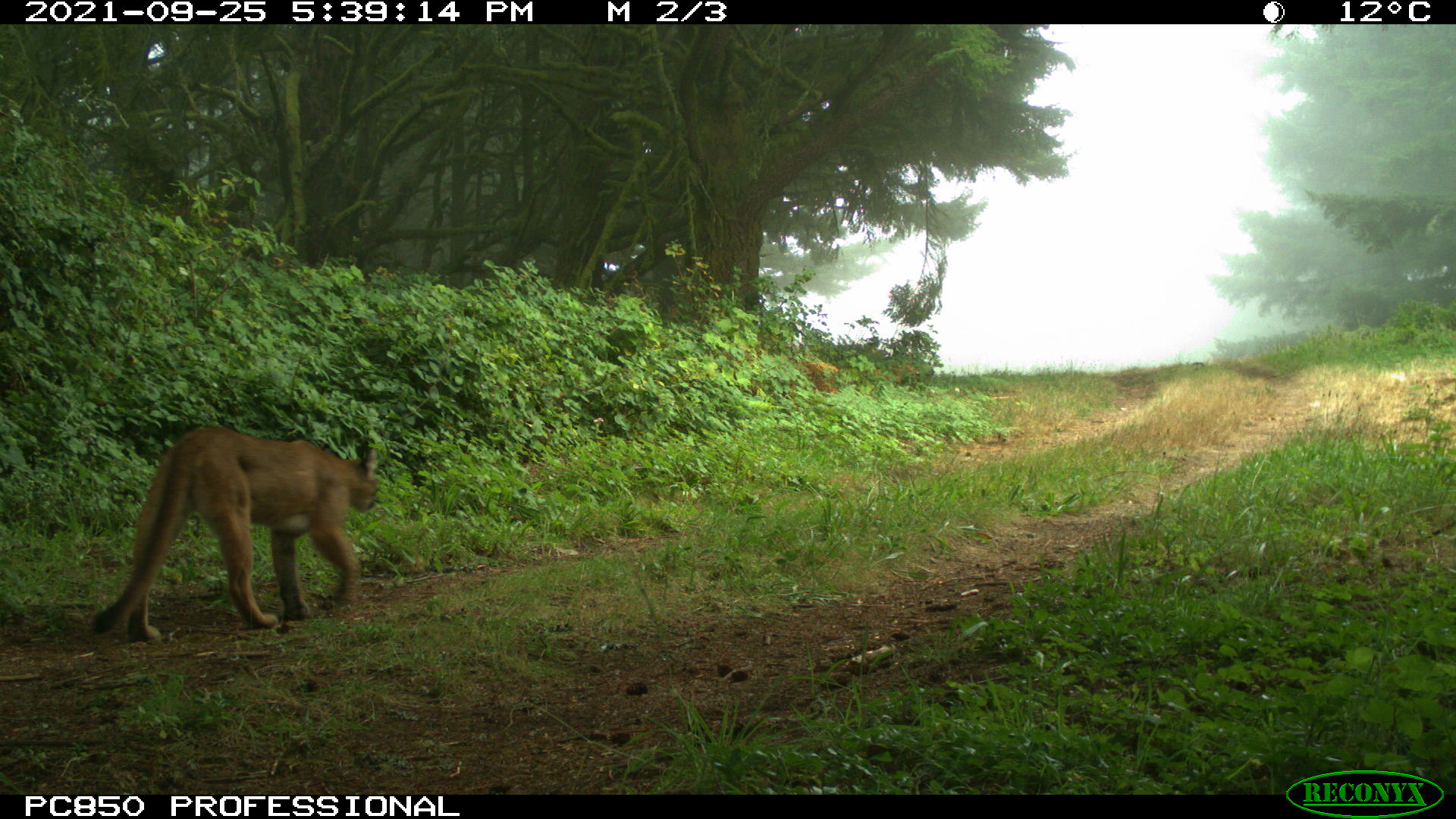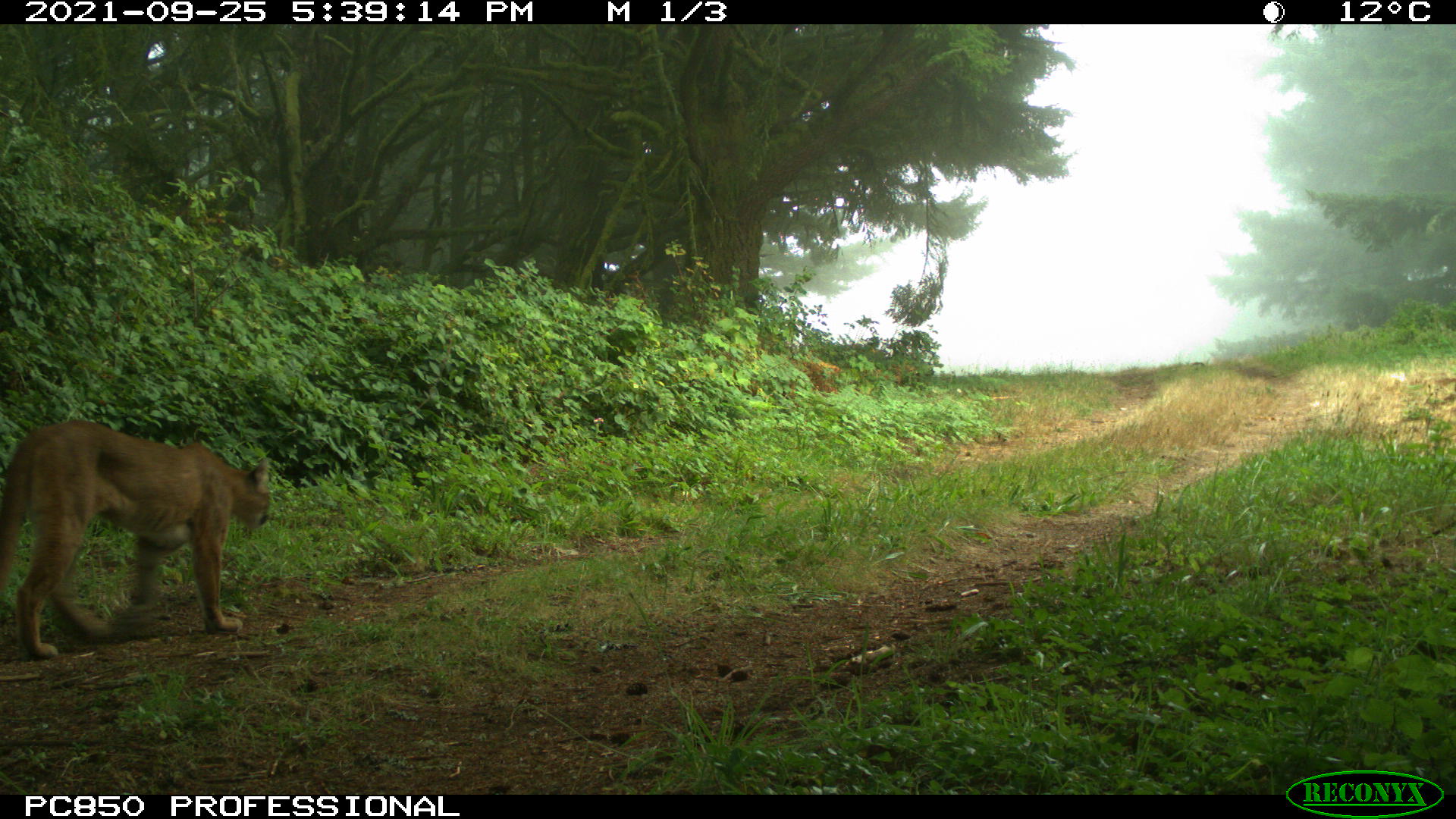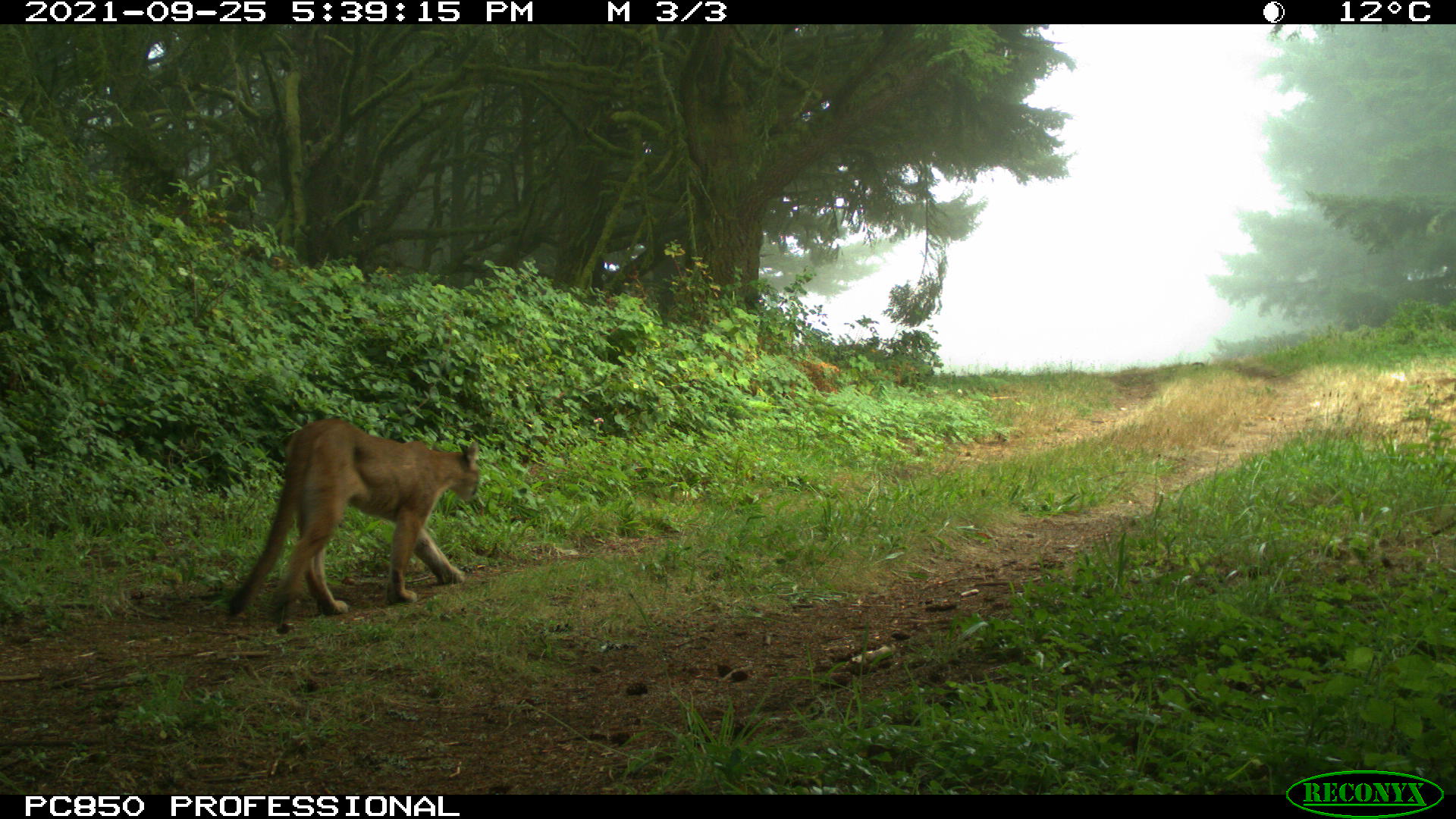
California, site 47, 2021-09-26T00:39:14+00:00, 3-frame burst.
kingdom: Animalia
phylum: Chordata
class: Mammalia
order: Carnivora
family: Felidae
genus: Puma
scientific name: Puma concolor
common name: puma